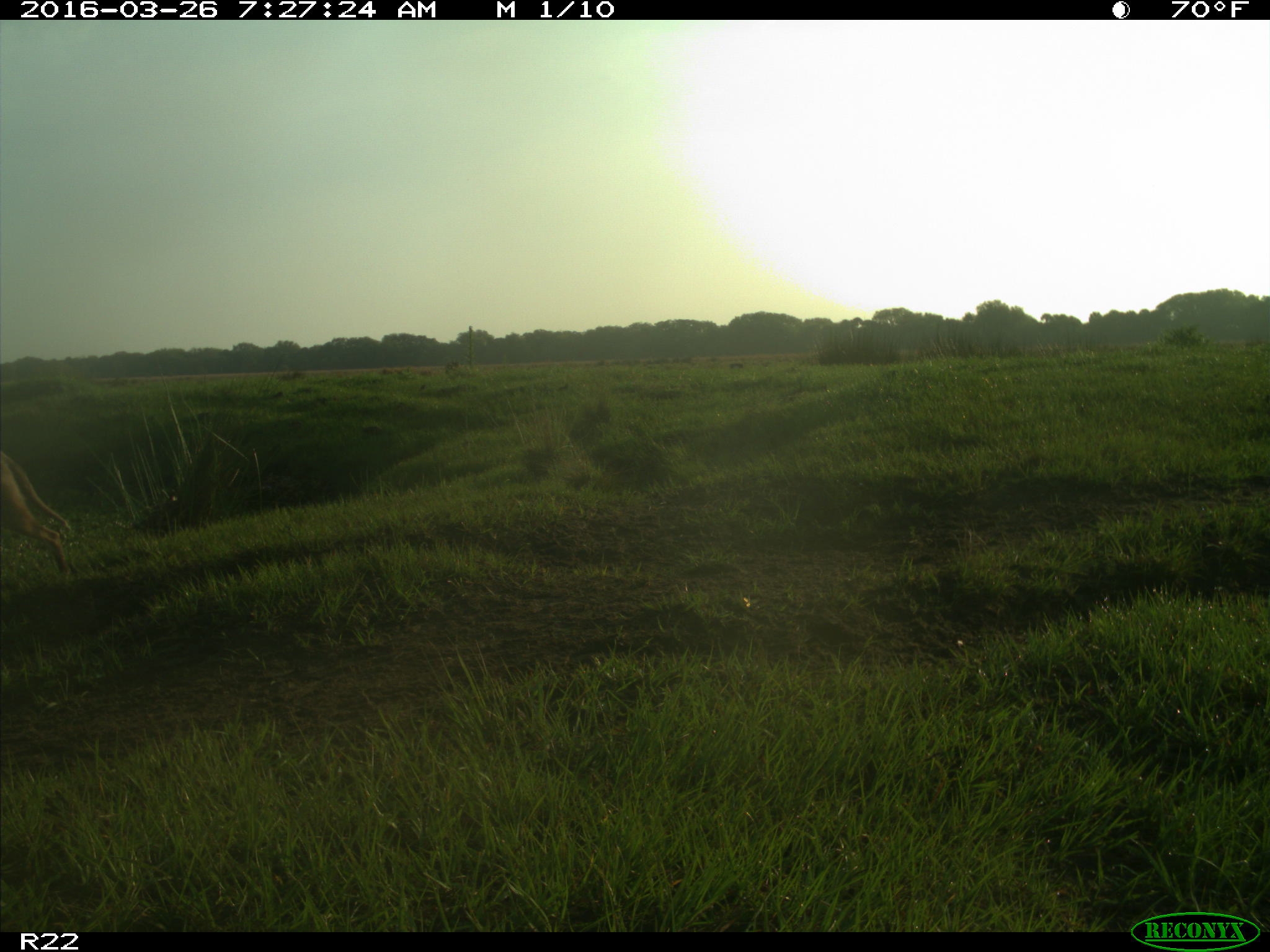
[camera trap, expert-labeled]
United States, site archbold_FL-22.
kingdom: Animalia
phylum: Chordata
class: Mammalia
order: Artiodactyla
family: Bovidae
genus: Bos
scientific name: Bos taurus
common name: domestic cow